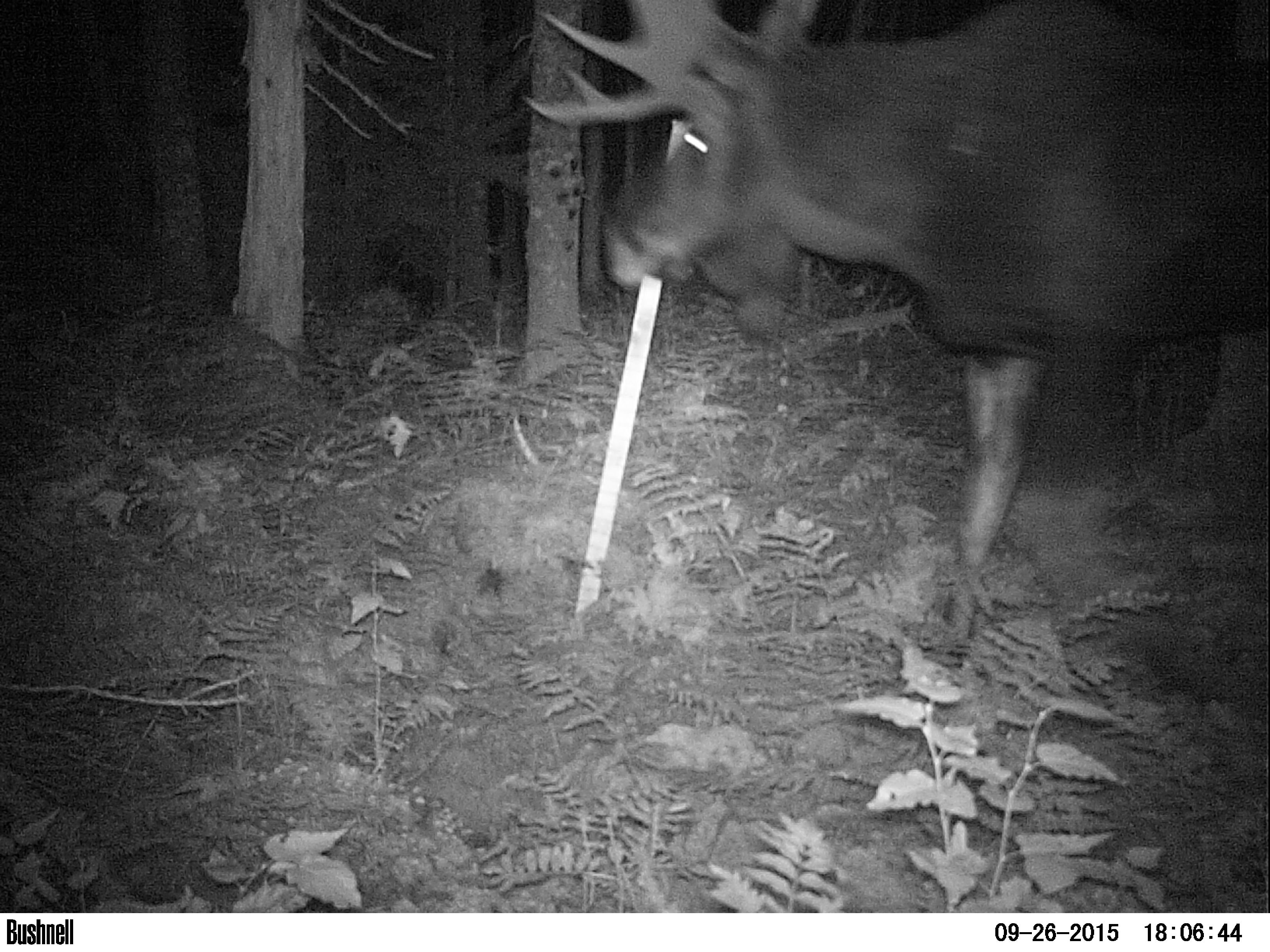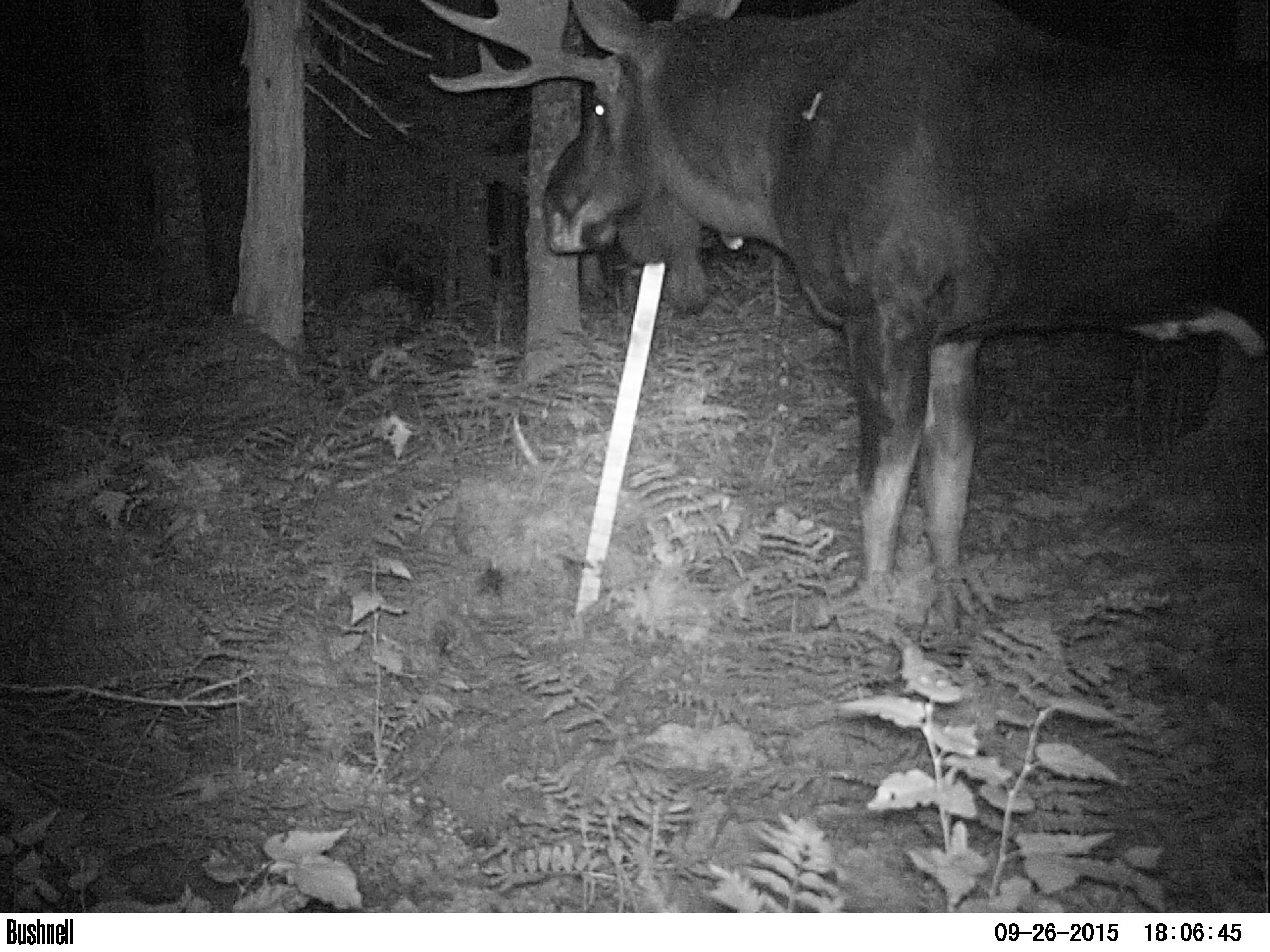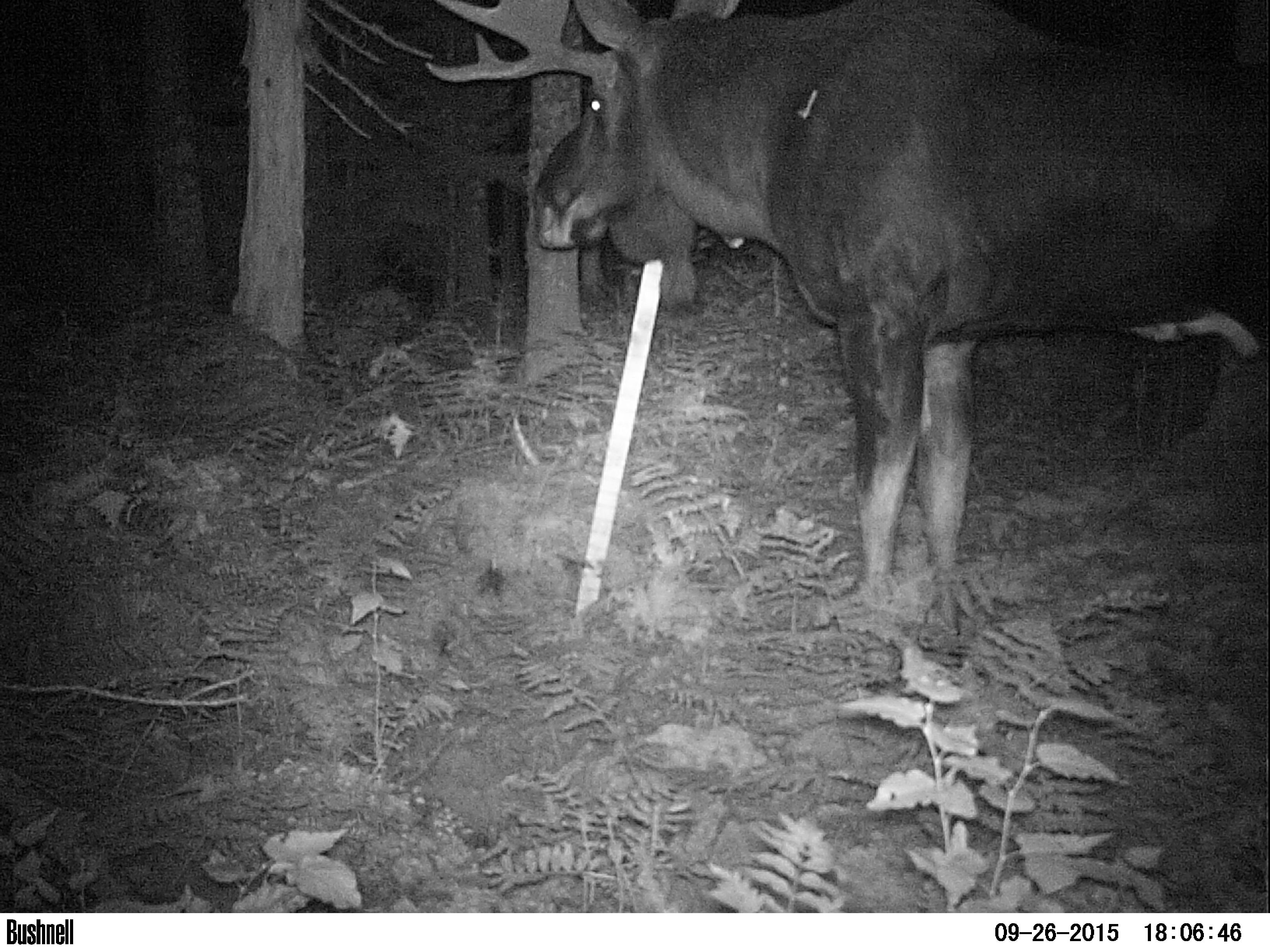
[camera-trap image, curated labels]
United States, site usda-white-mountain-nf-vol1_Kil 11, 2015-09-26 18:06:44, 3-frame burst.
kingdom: Animalia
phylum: Chordata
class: Mammalia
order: Artiodactyla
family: Cervidae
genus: Alces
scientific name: Alces alces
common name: moose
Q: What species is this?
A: Moose (Alces alces).